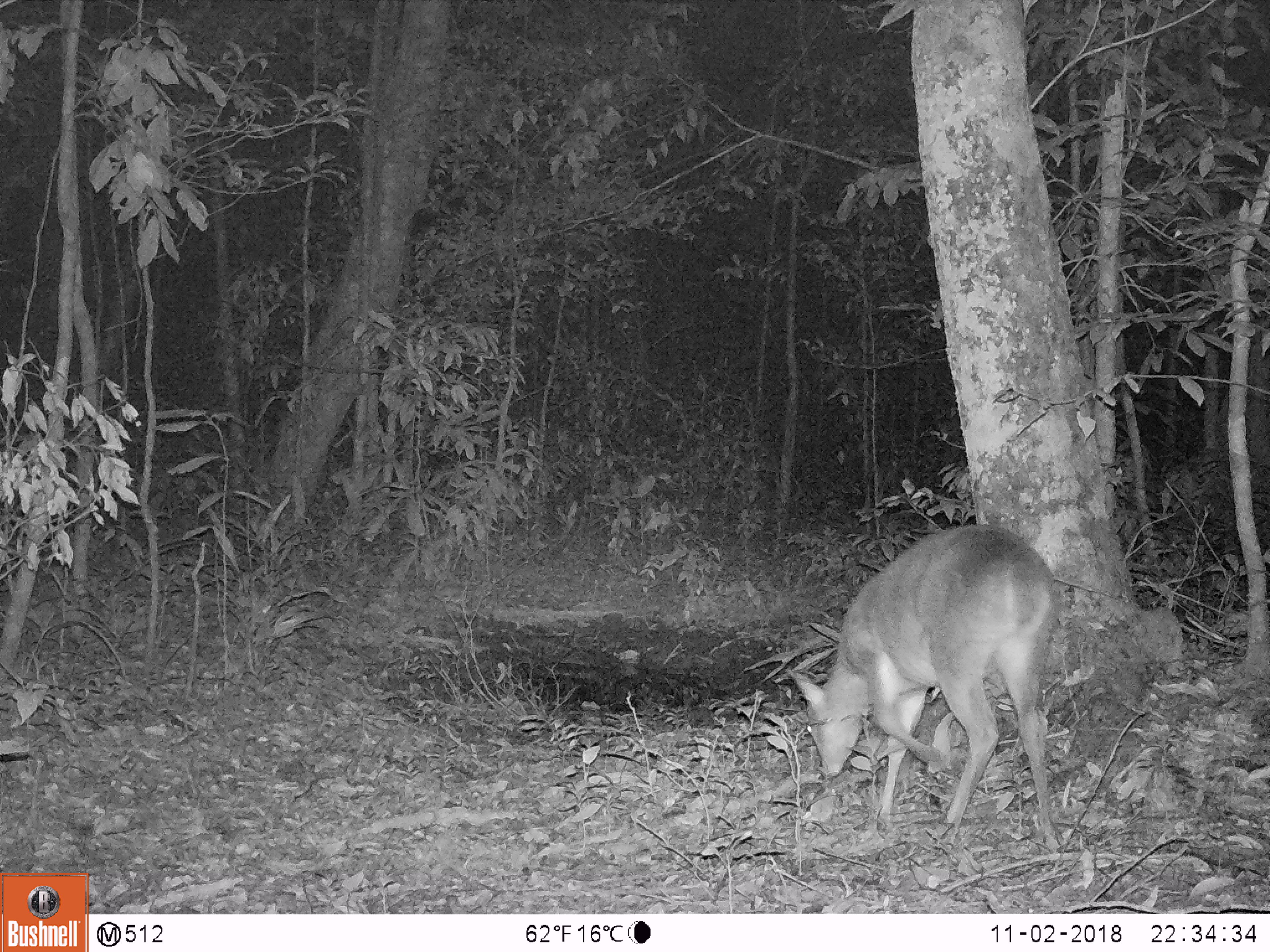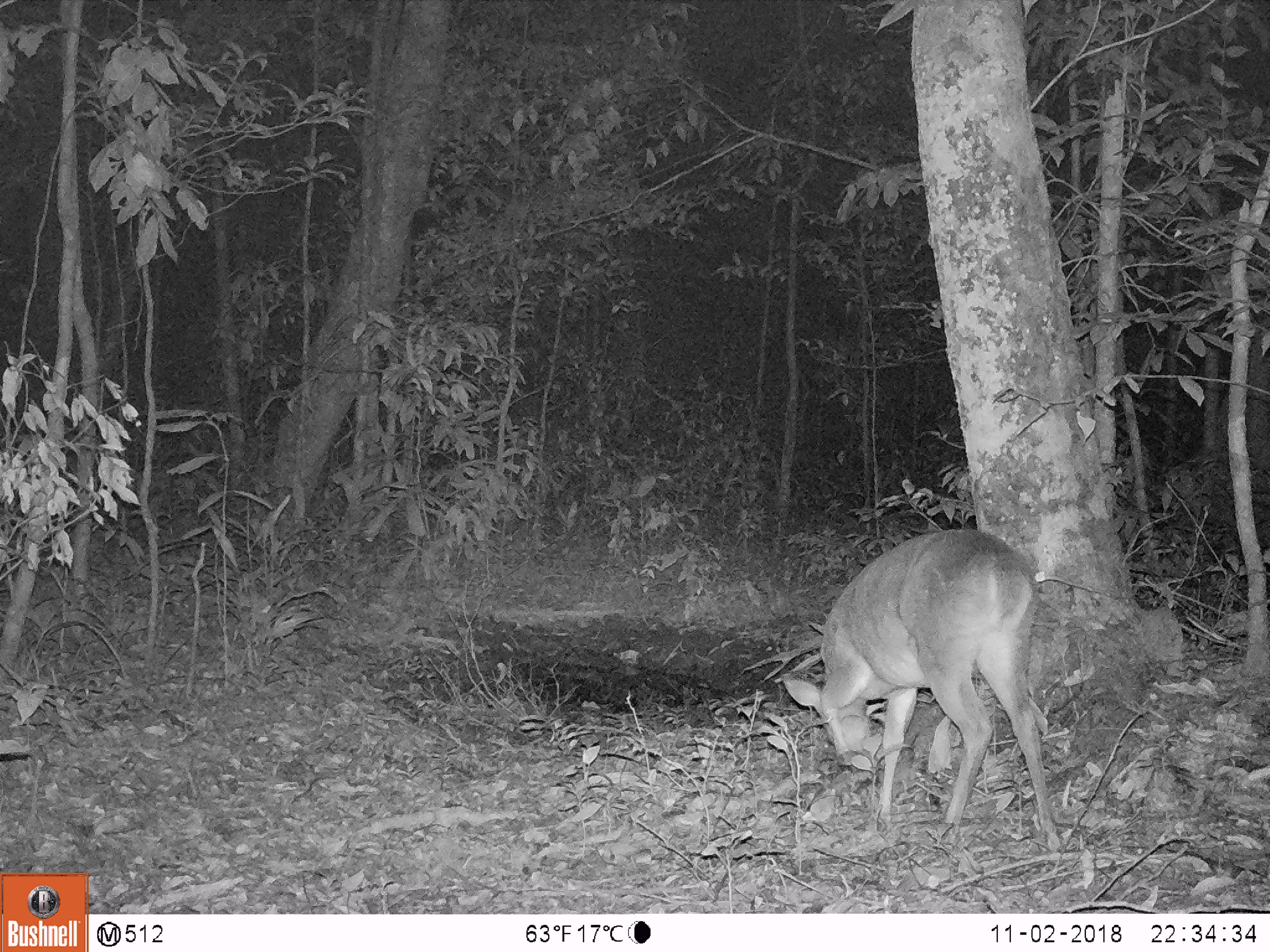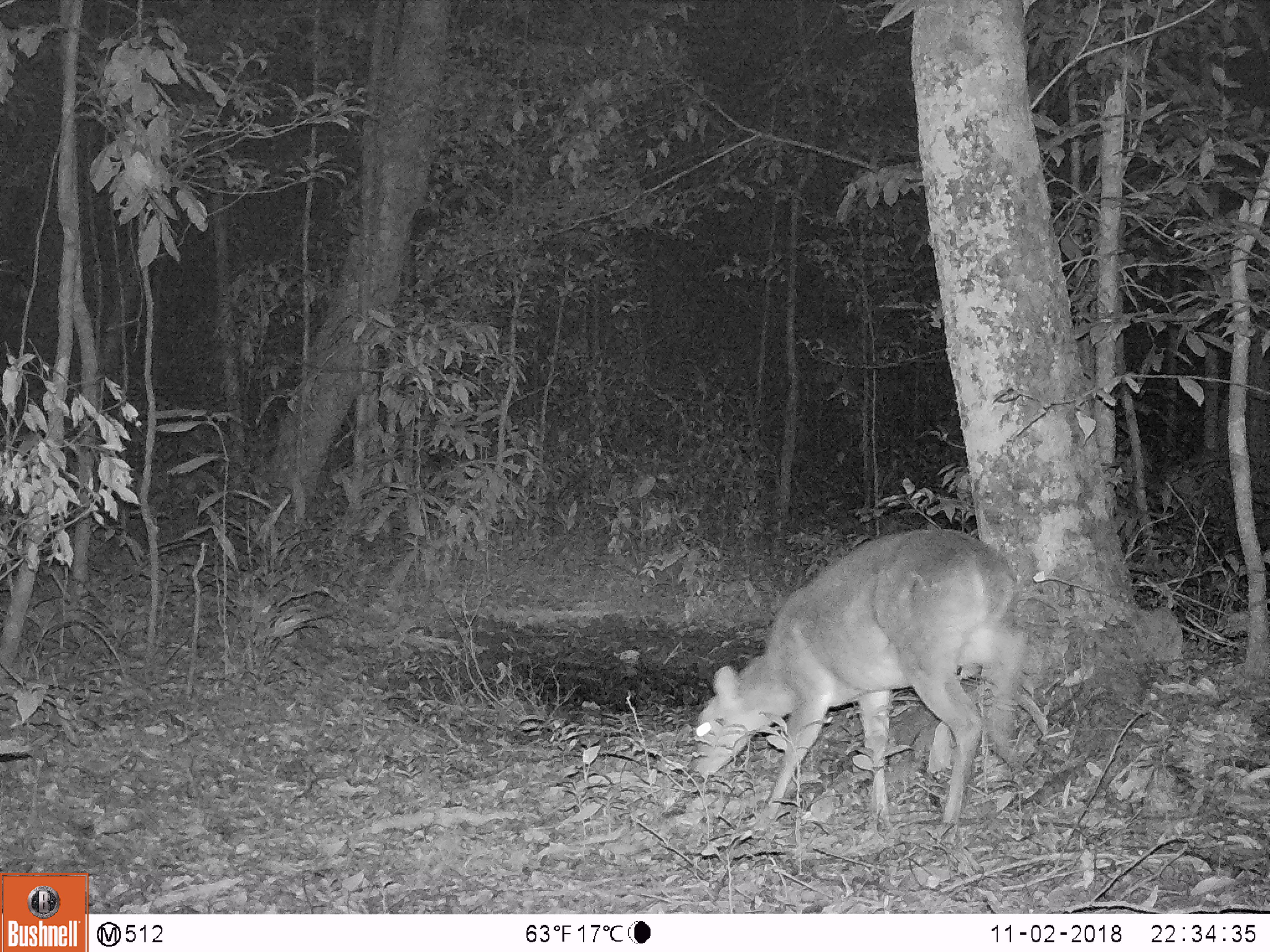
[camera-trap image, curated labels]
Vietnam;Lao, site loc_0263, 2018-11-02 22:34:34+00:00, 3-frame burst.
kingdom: Animalia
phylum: Chordata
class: Mammalia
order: Artiodactyla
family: Cervidae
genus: Muntiacus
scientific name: Muntiacus vuquangensis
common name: large-antlered muntjac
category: large antlered muntjac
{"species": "large antlered muntjac (large-antlered muntjac) (Muntiacus vuquangensis)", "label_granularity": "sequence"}